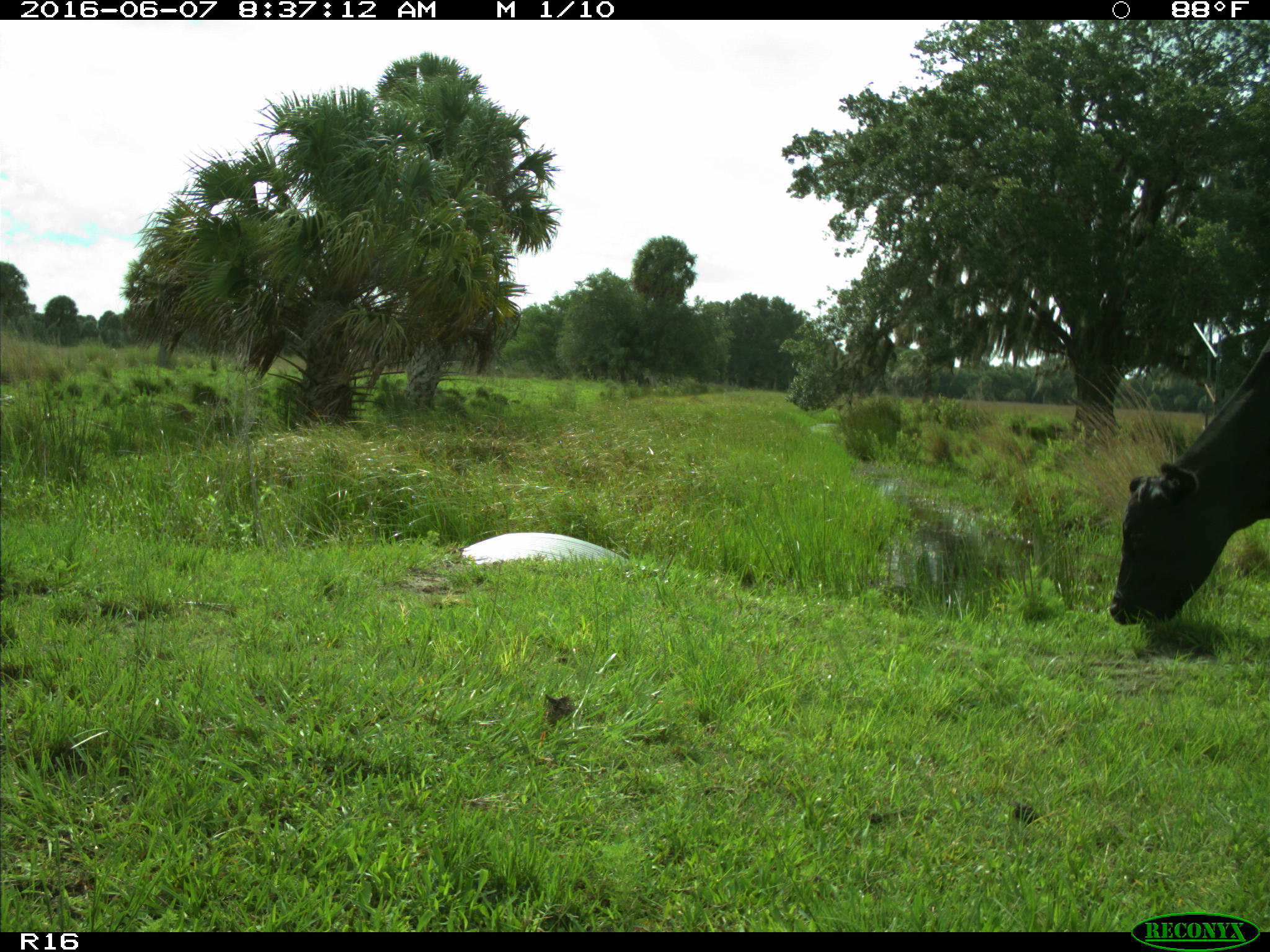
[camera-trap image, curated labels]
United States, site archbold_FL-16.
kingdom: Animalia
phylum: Chordata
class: Mammalia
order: Artiodactyla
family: Bovidae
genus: Bos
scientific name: Bos taurus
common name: domestic cow